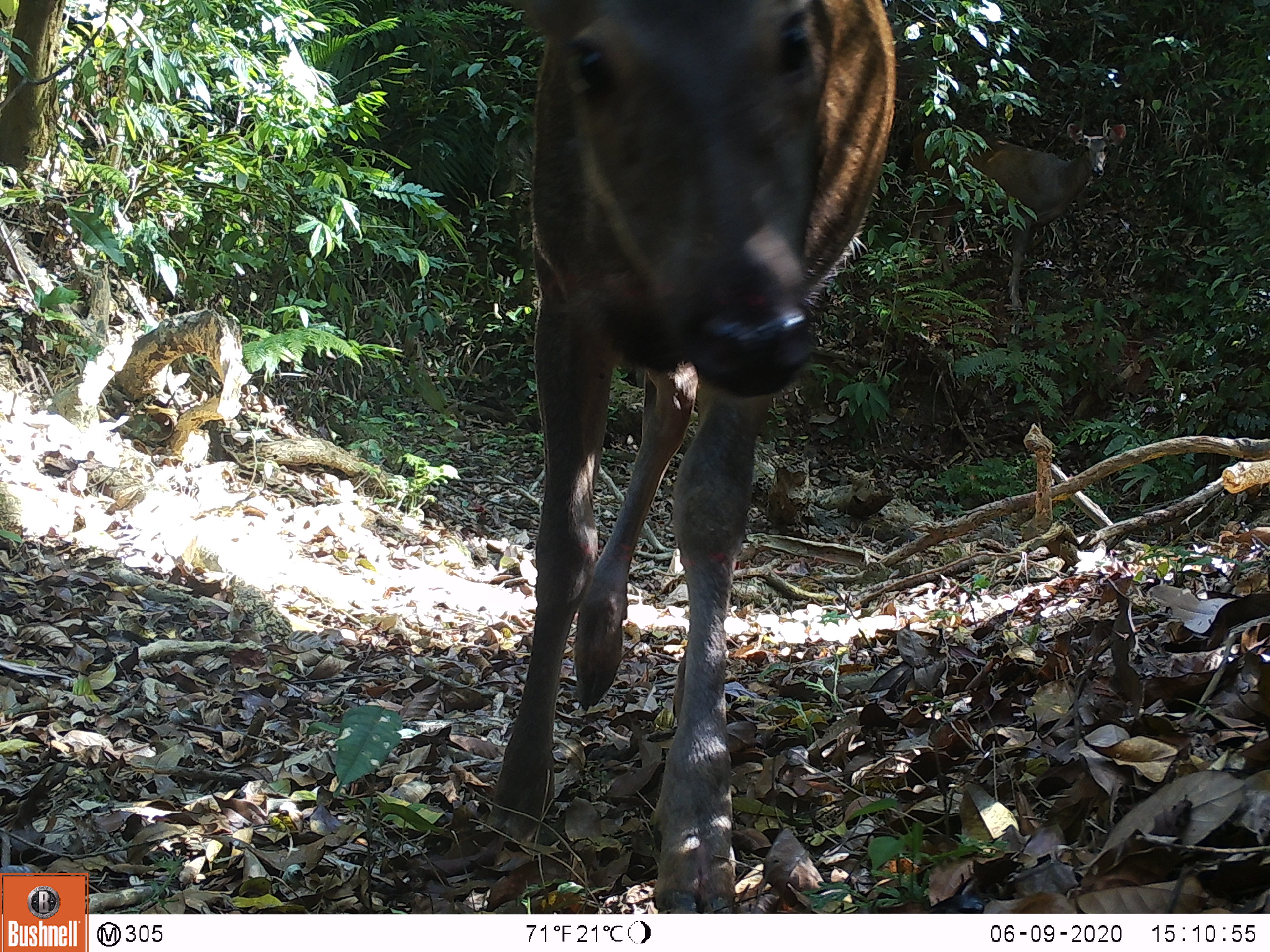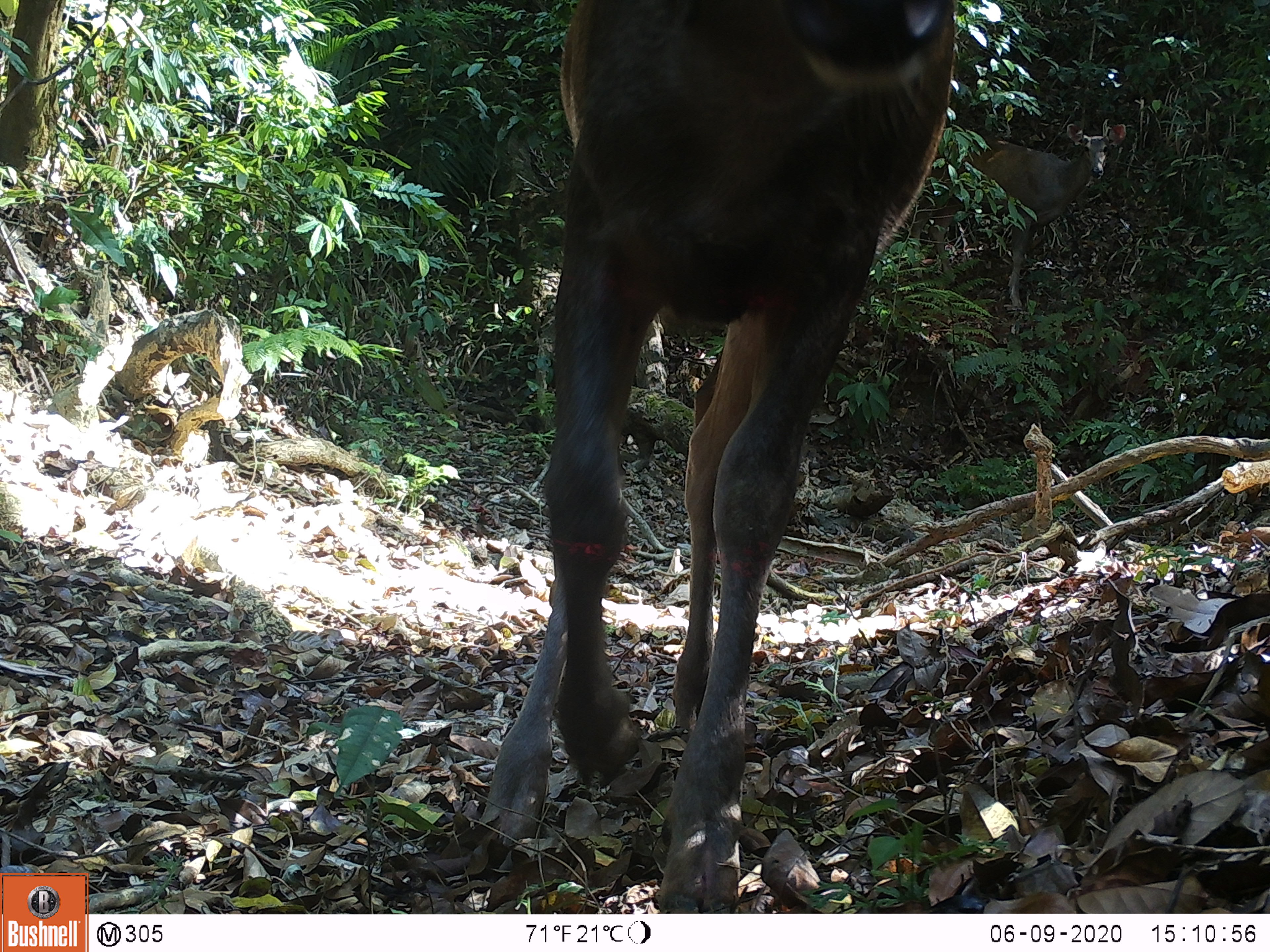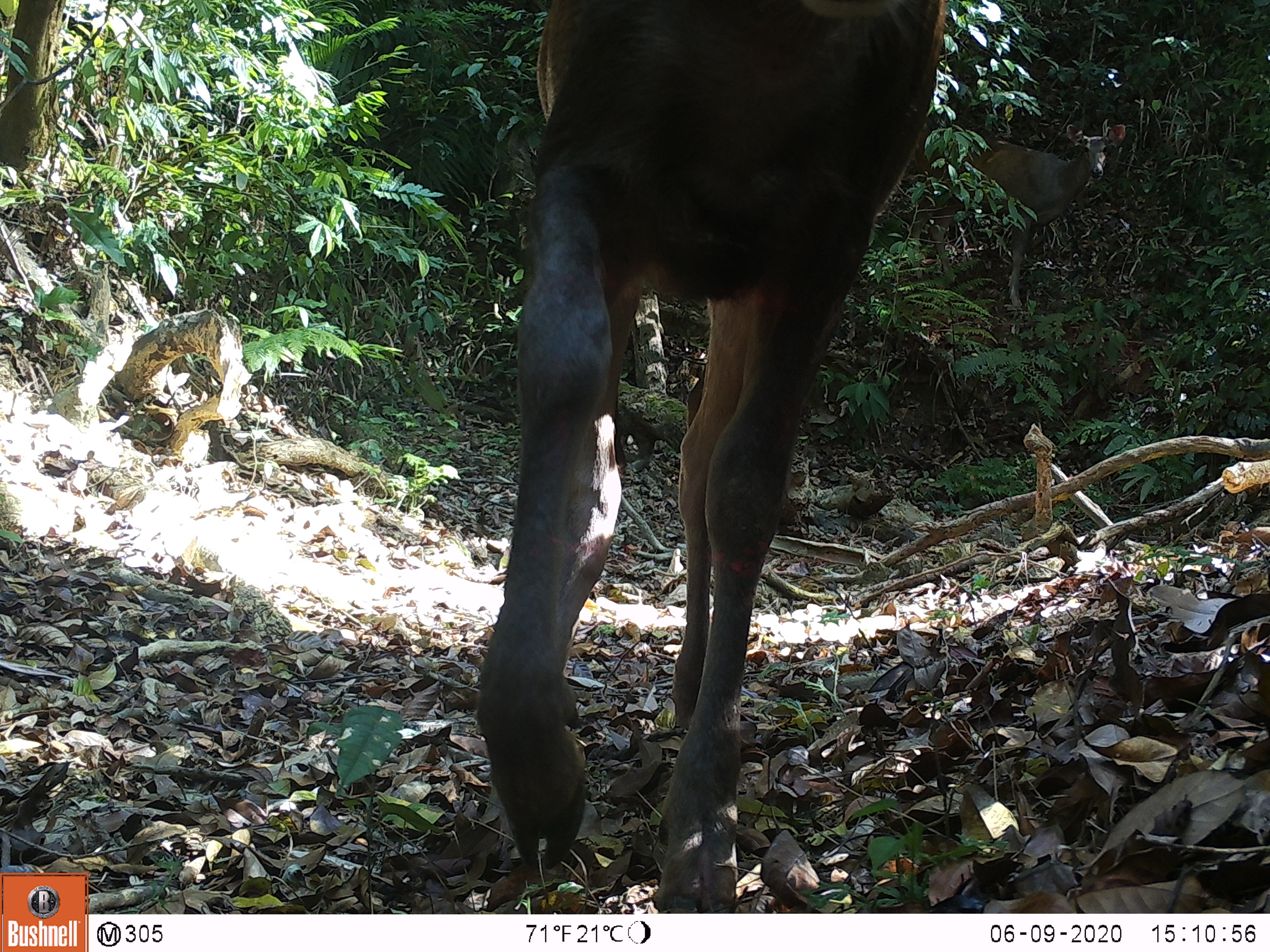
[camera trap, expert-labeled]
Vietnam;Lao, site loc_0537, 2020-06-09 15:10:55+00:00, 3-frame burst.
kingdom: Animalia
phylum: Chordata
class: Mammalia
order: Artiodactyla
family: Cervidae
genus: Rusa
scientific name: Rusa unicolor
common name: sambar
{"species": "sambar (Rusa unicolor)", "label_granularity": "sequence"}